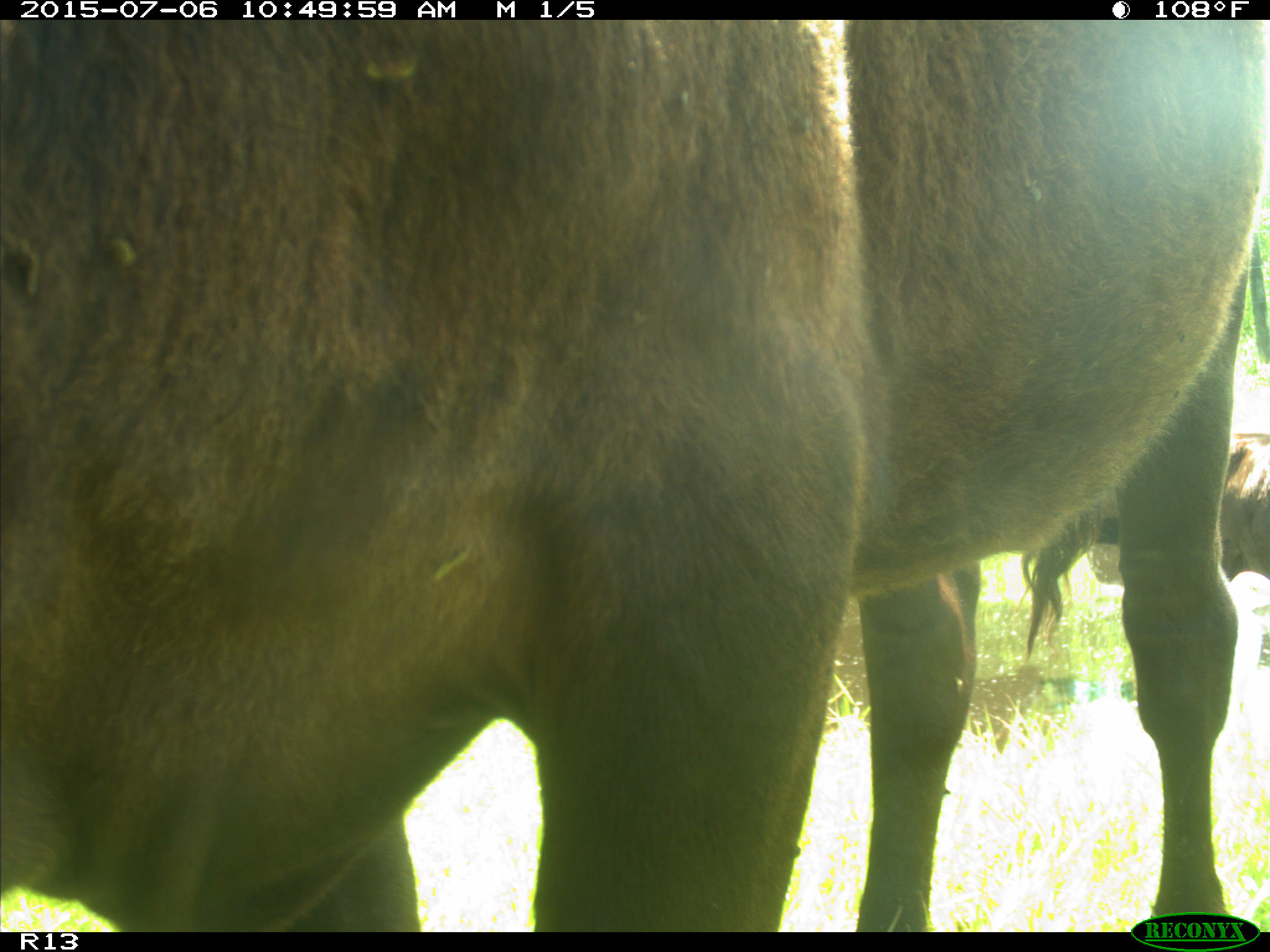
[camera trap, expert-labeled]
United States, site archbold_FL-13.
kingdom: Animalia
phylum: Chordata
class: Mammalia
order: Artiodactyla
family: Bovidae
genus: Bos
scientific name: Bos taurus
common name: domestic cow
Bos taurus (domestic cow).